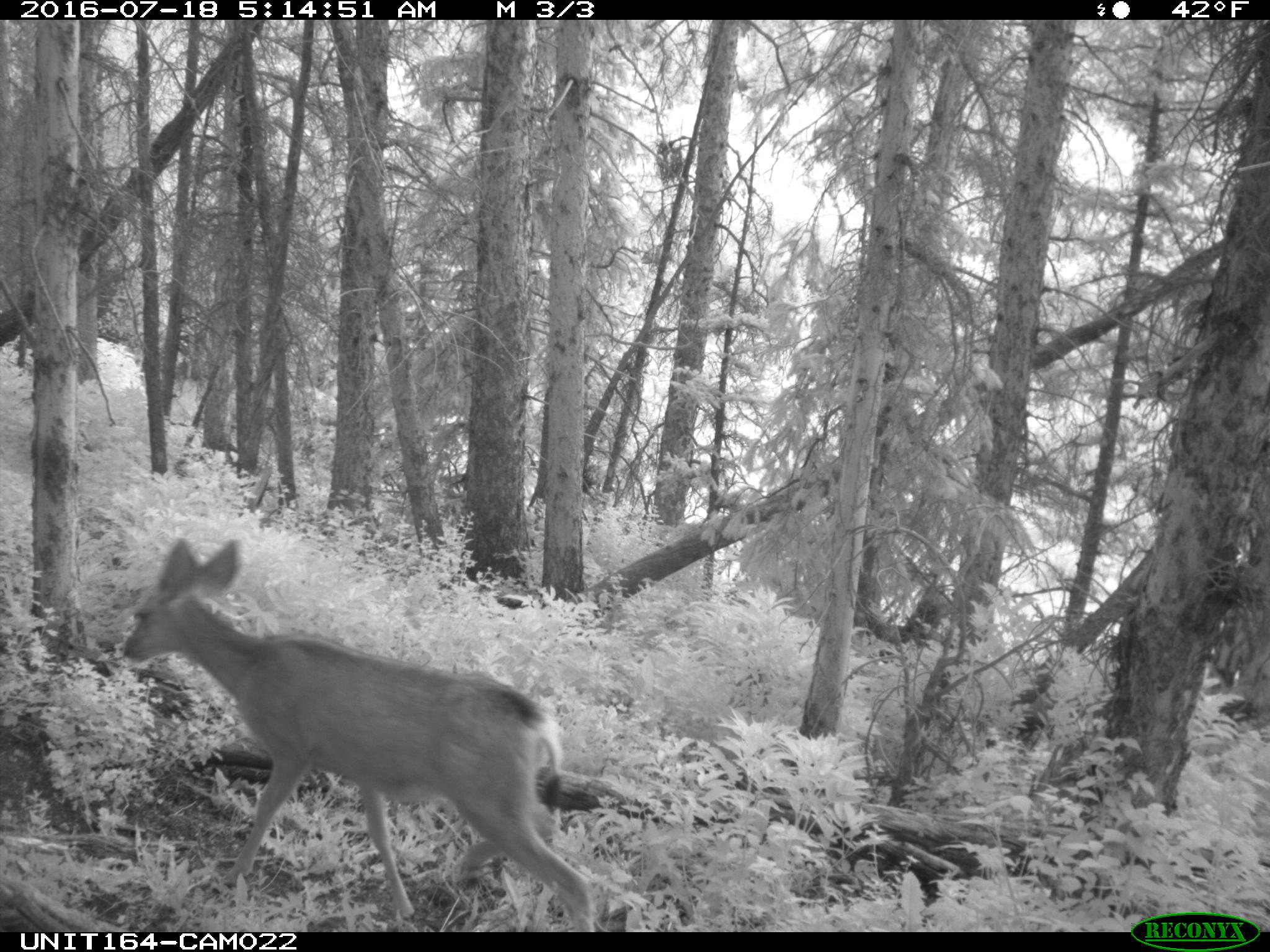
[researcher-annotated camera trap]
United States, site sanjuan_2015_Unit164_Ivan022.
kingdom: Animalia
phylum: Chordata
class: Mammalia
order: Artiodactyla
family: Cervidae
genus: Odocoileus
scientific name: Odocoileus hemionus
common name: mule deer